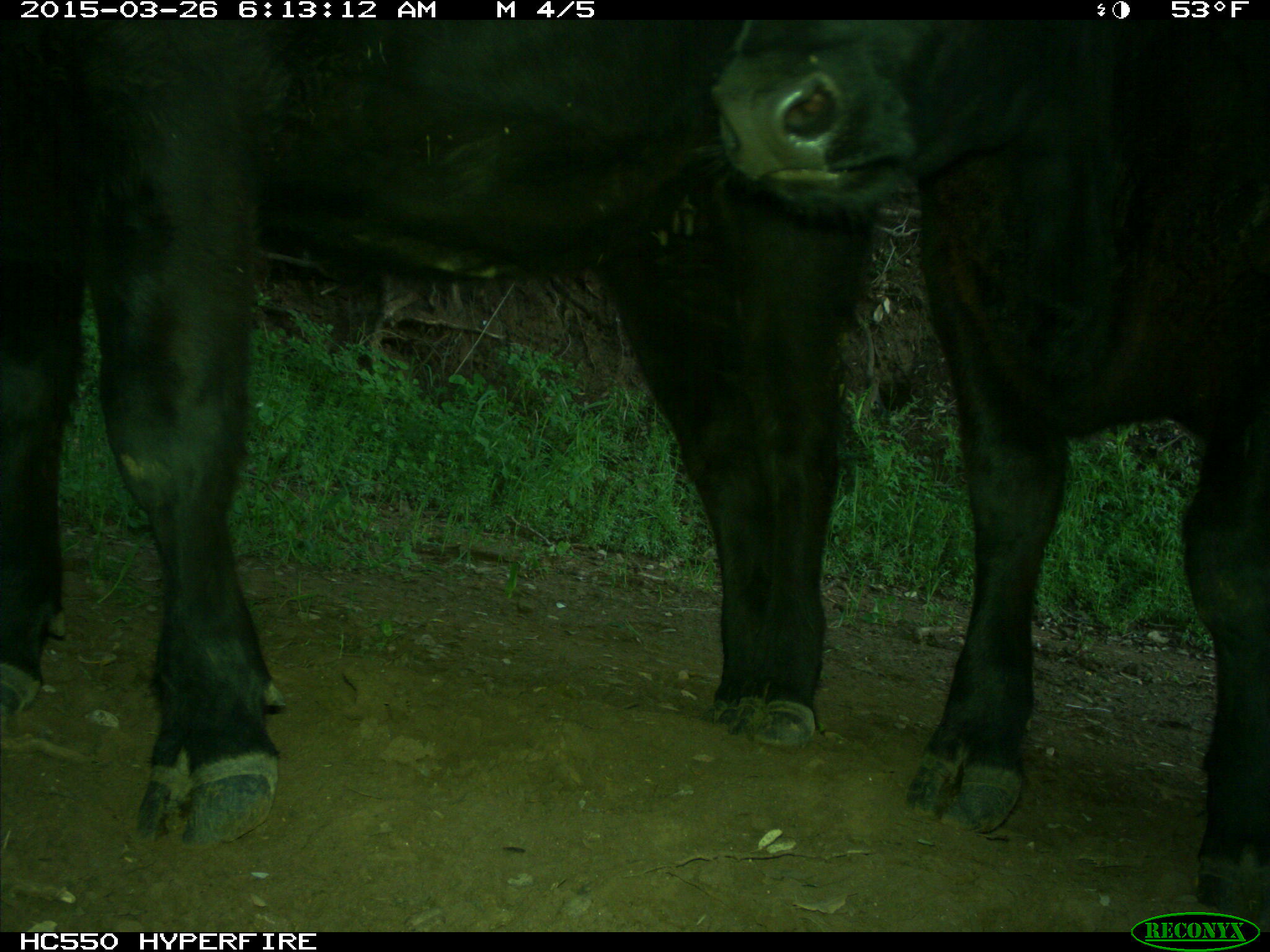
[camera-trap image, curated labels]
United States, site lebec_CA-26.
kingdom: Animalia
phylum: Chordata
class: Mammalia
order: Artiodactyla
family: Bovidae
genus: Bos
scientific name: Bos taurus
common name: domestic cow